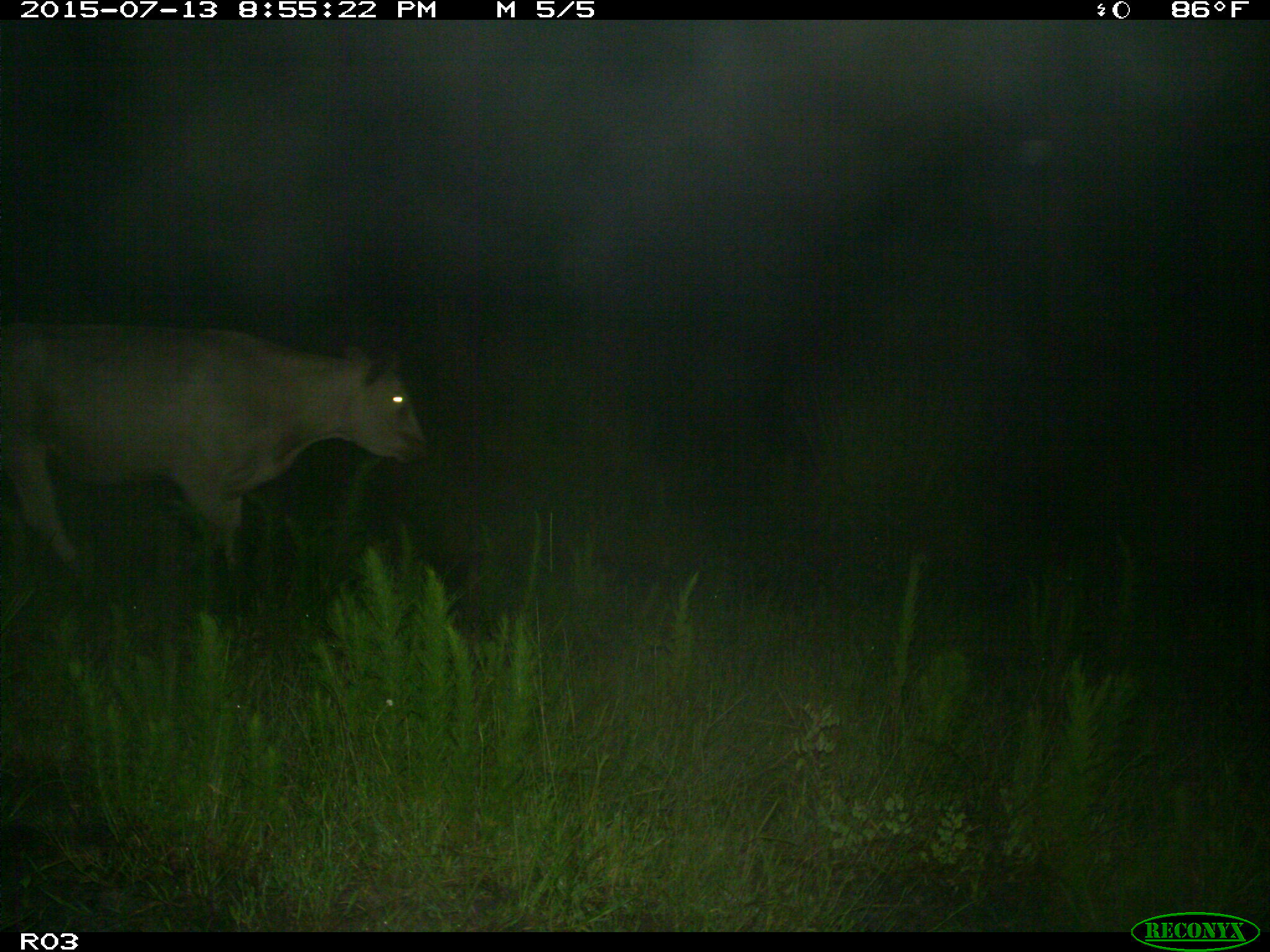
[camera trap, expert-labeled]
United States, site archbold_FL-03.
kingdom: Animalia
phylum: Chordata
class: Mammalia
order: Artiodactyla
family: Bovidae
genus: Bos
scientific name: Bos taurus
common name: domestic cow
Bos taurus (domestic cow).